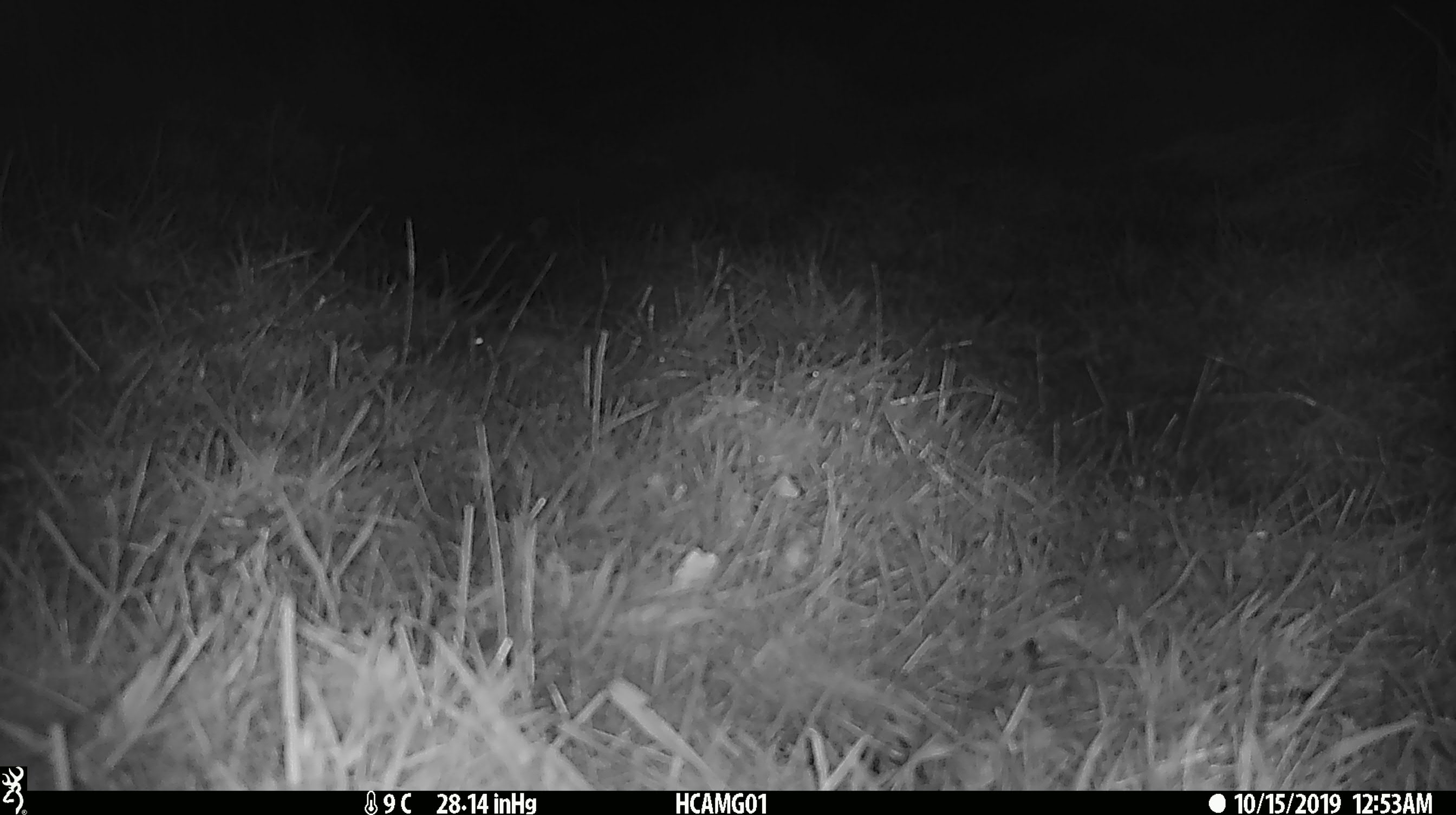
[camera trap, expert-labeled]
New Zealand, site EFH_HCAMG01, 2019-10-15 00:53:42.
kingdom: Animalia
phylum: Chordata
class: Mammalia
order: Rodentia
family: Muridae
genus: Mus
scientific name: Mus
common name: mouse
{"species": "mouse (Mus)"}